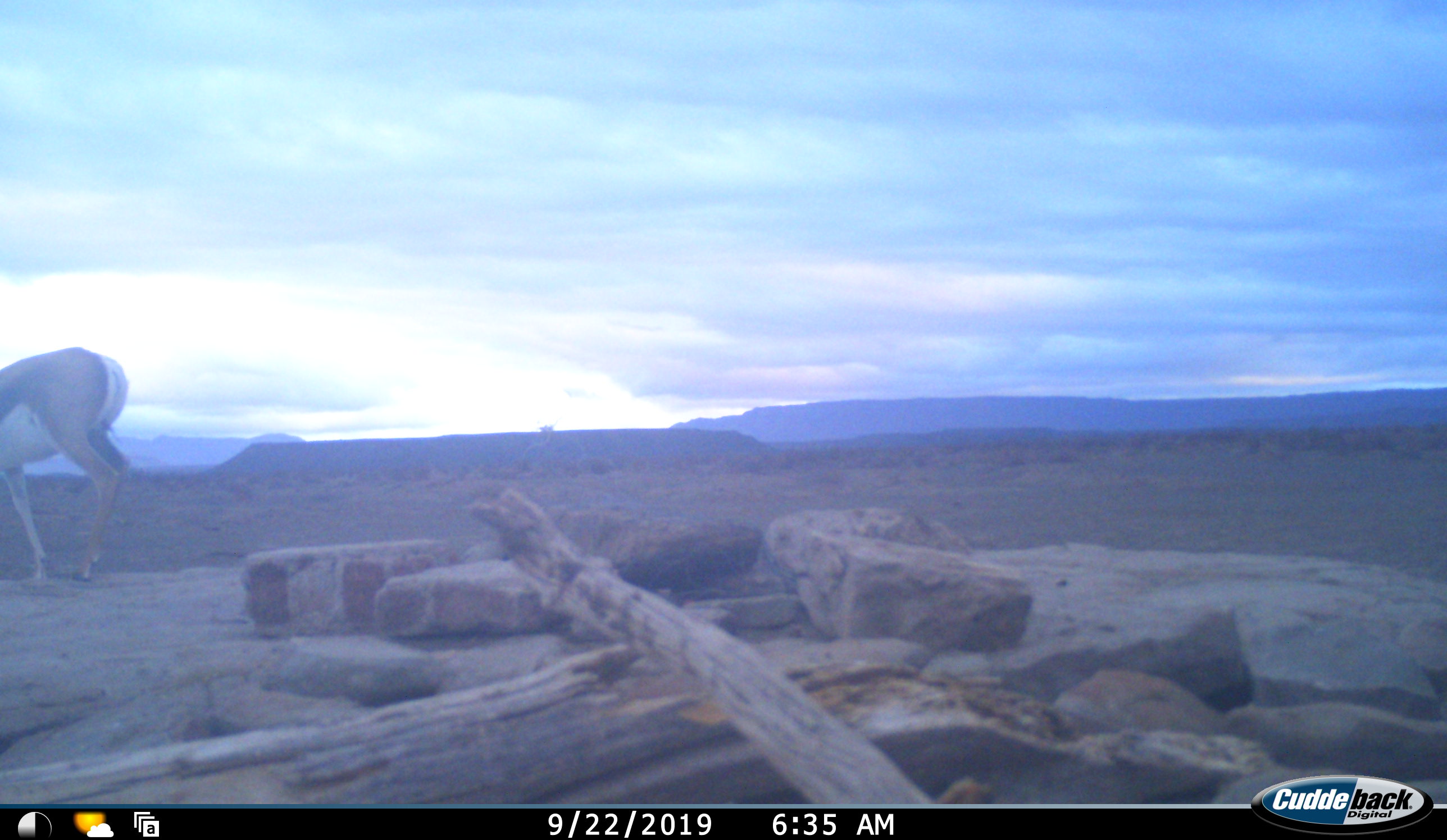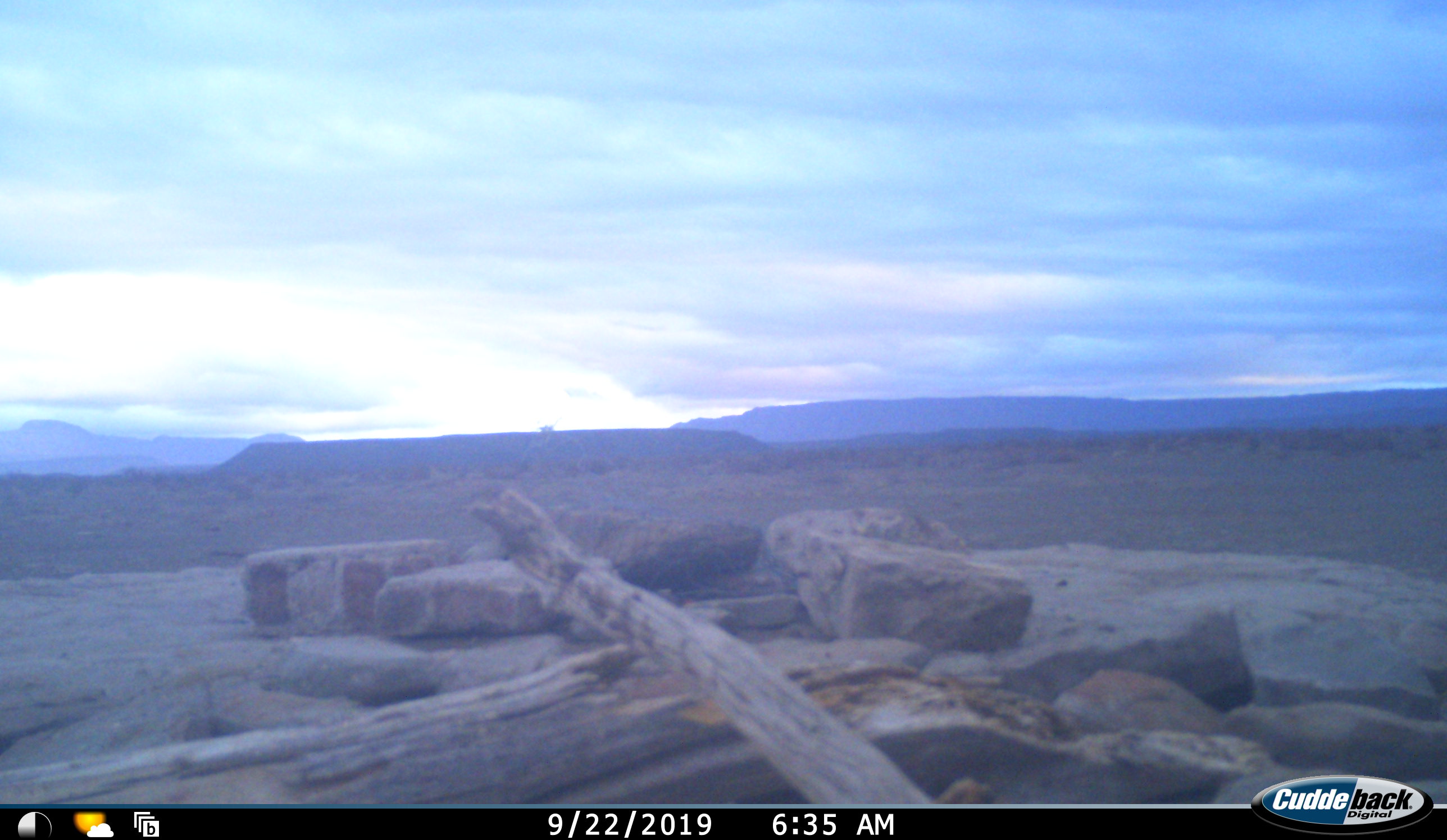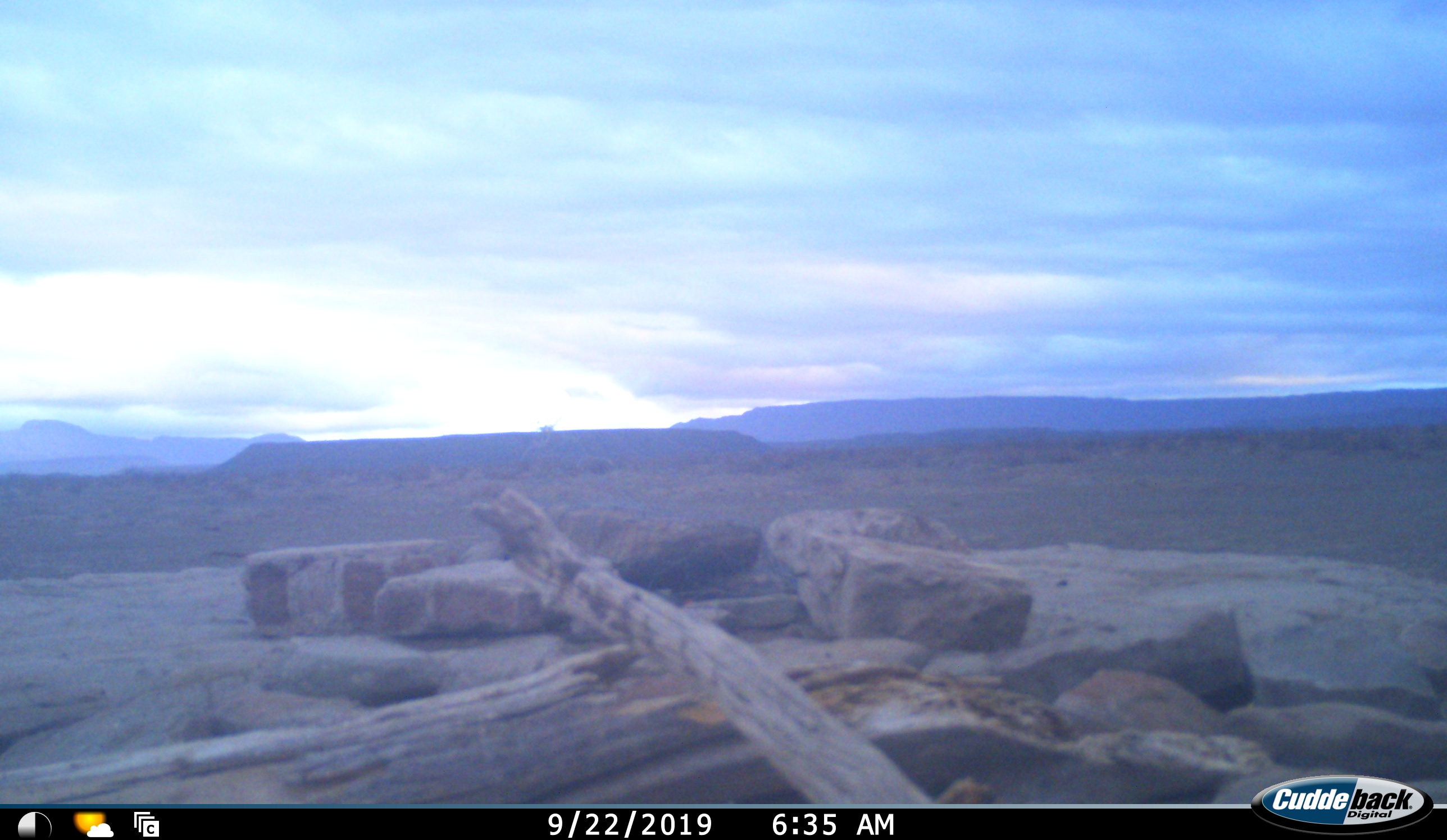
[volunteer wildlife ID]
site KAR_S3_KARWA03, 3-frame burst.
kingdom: Animalia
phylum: Chordata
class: Mammalia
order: Artiodactyla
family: Bovidae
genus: Antidorcas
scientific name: Antidorcas marsupialis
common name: springbok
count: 1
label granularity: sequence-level